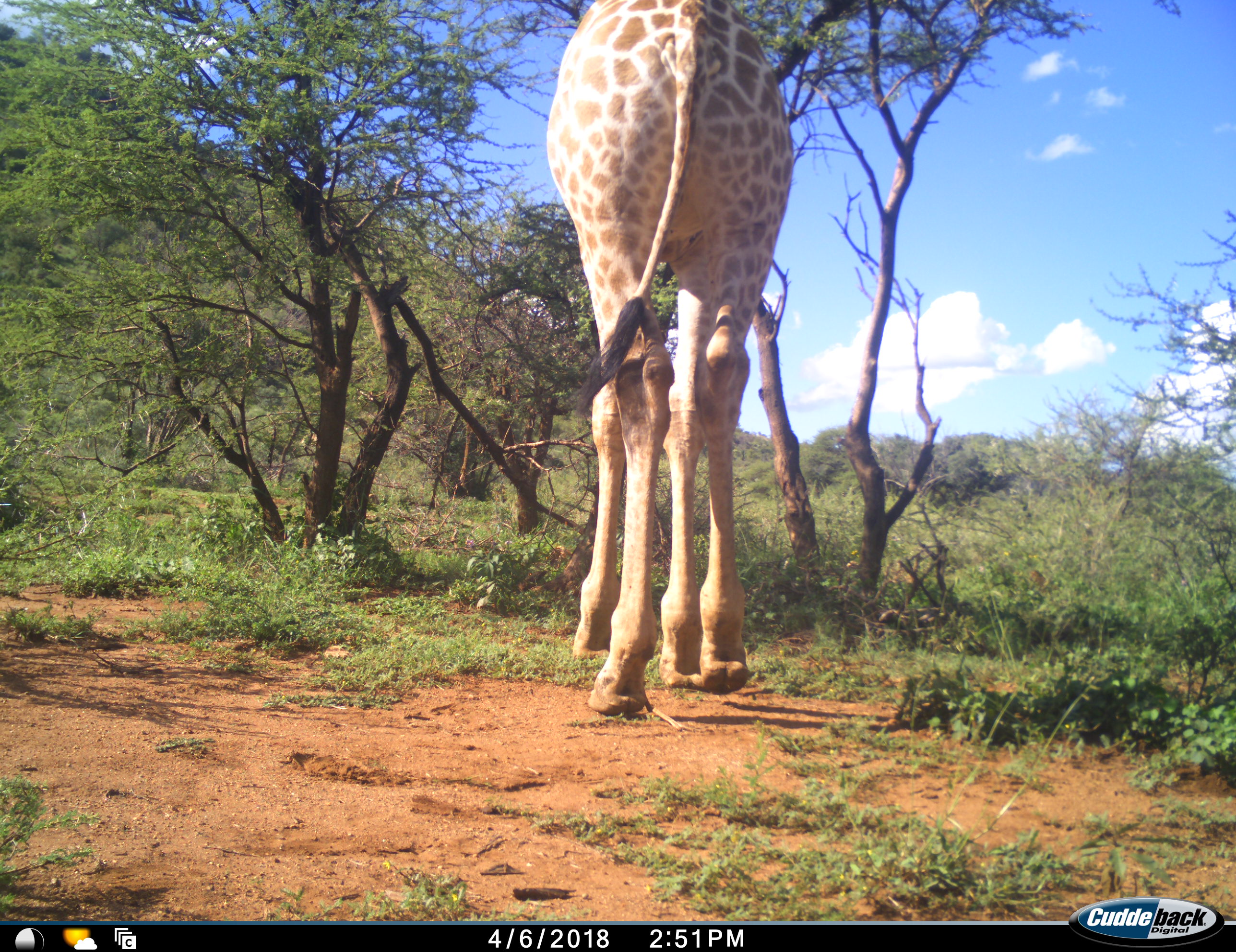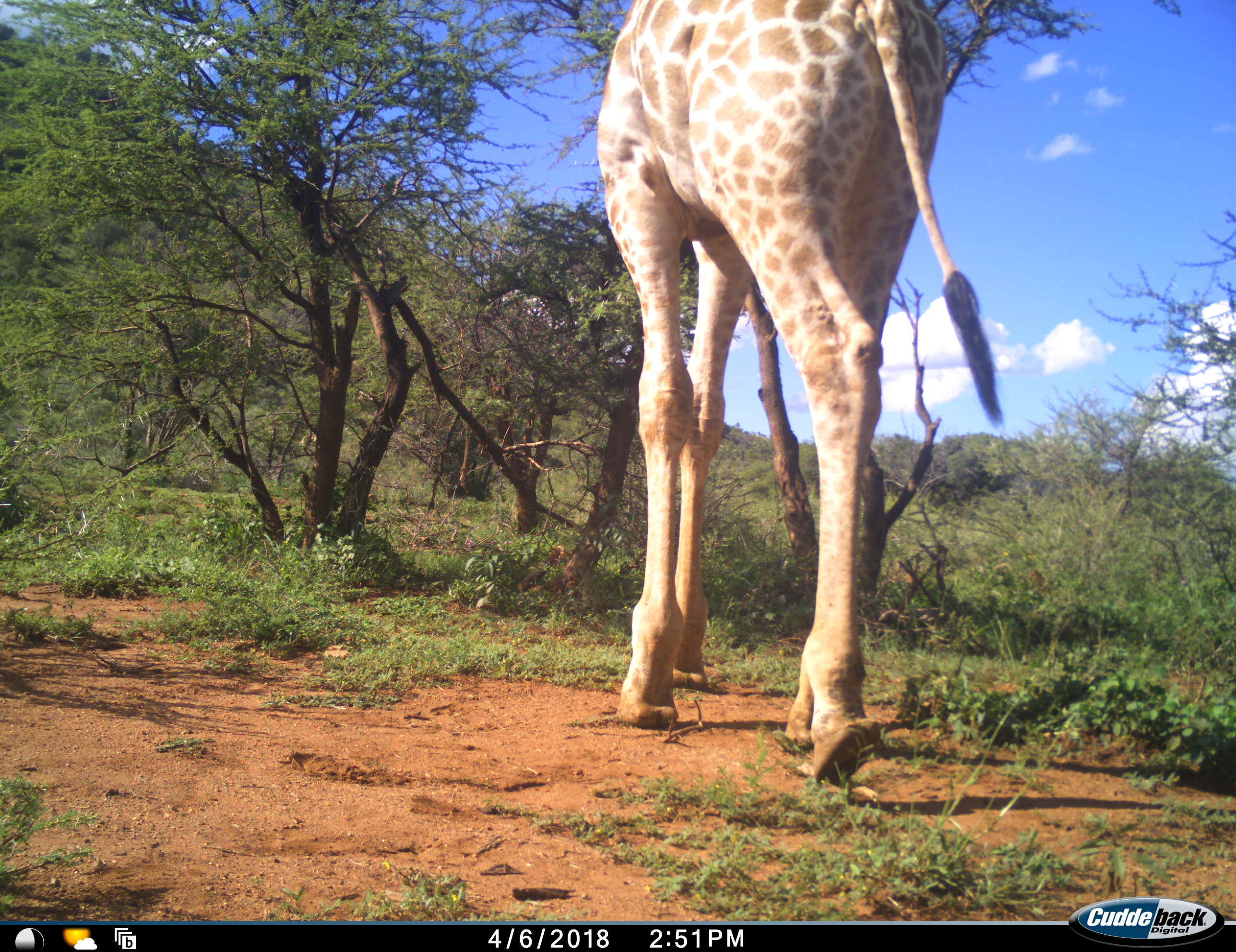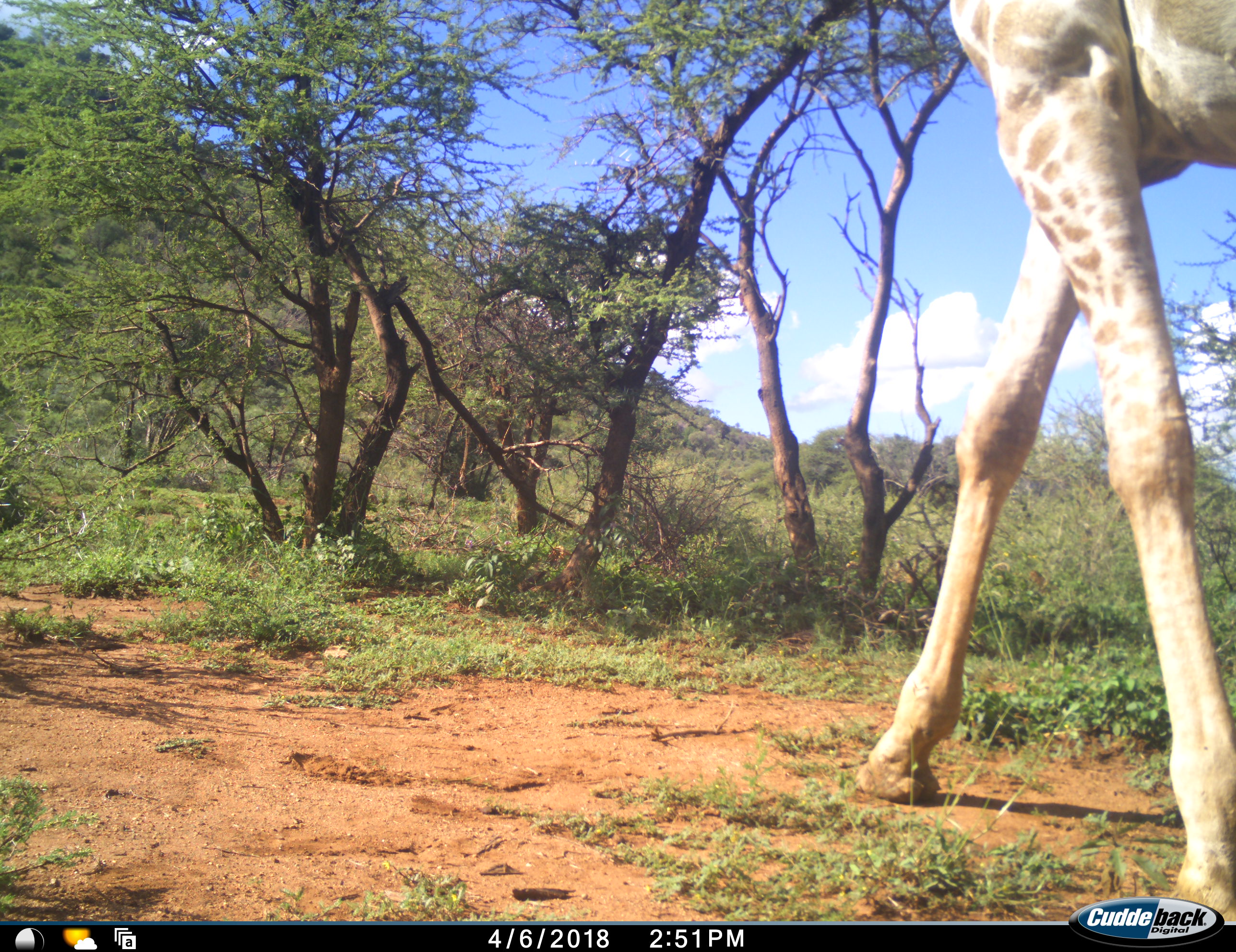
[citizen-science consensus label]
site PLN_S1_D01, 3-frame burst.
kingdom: Animalia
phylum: Chordata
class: Mammalia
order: Artiodactyla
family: Giraffidae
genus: Giraffa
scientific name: Giraffa camelopardalis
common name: giraffe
Giraffe (Giraffa camelopardalis), count 1. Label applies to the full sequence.